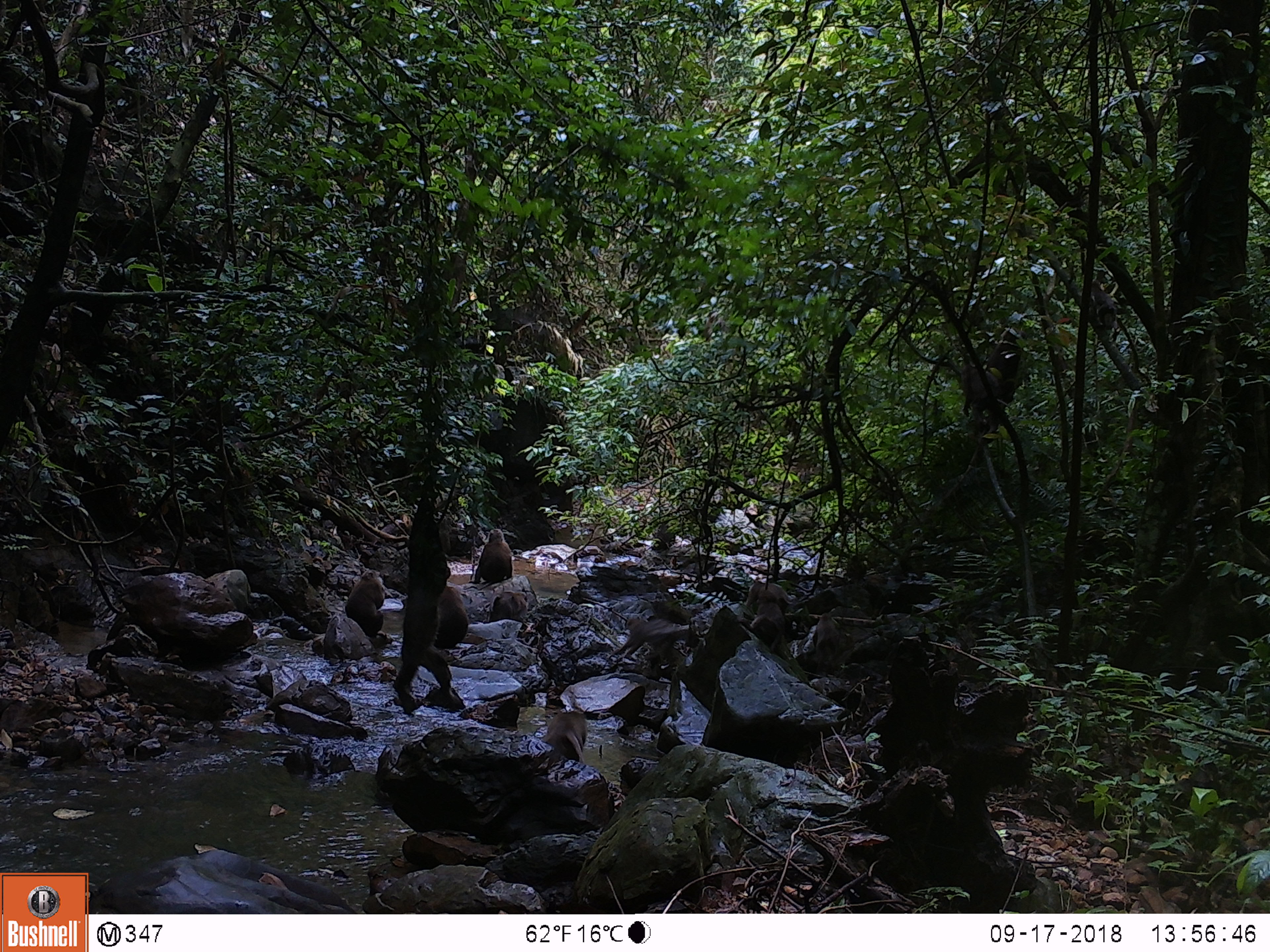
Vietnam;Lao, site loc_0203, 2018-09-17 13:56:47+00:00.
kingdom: Animalia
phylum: Chordata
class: Mammalia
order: Primates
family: Cercopithecidae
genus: Macaca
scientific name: Macaca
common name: macaques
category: assam or rhesus macaque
Assam or rhesus macaque (macaques) (Macaca). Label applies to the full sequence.